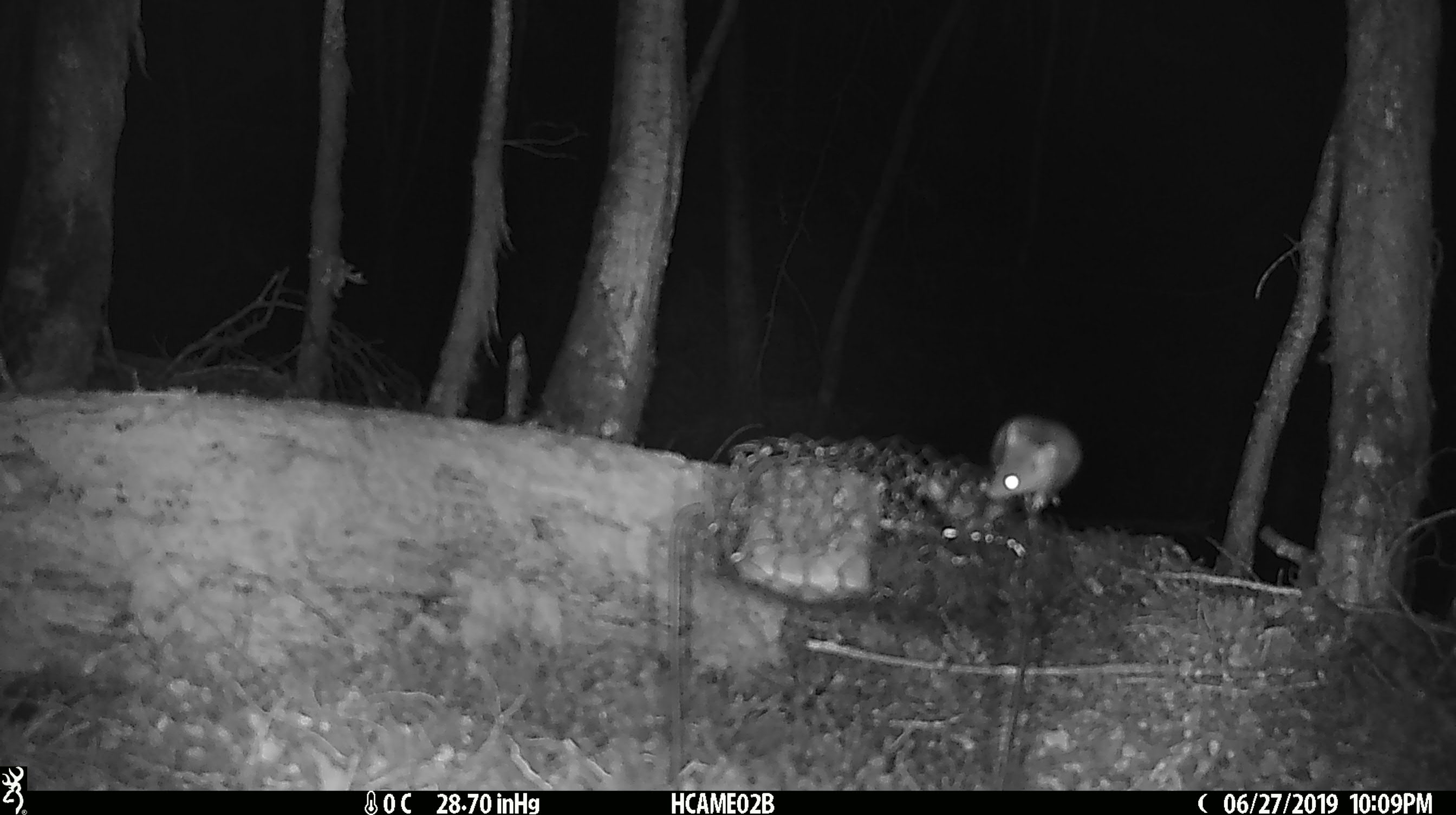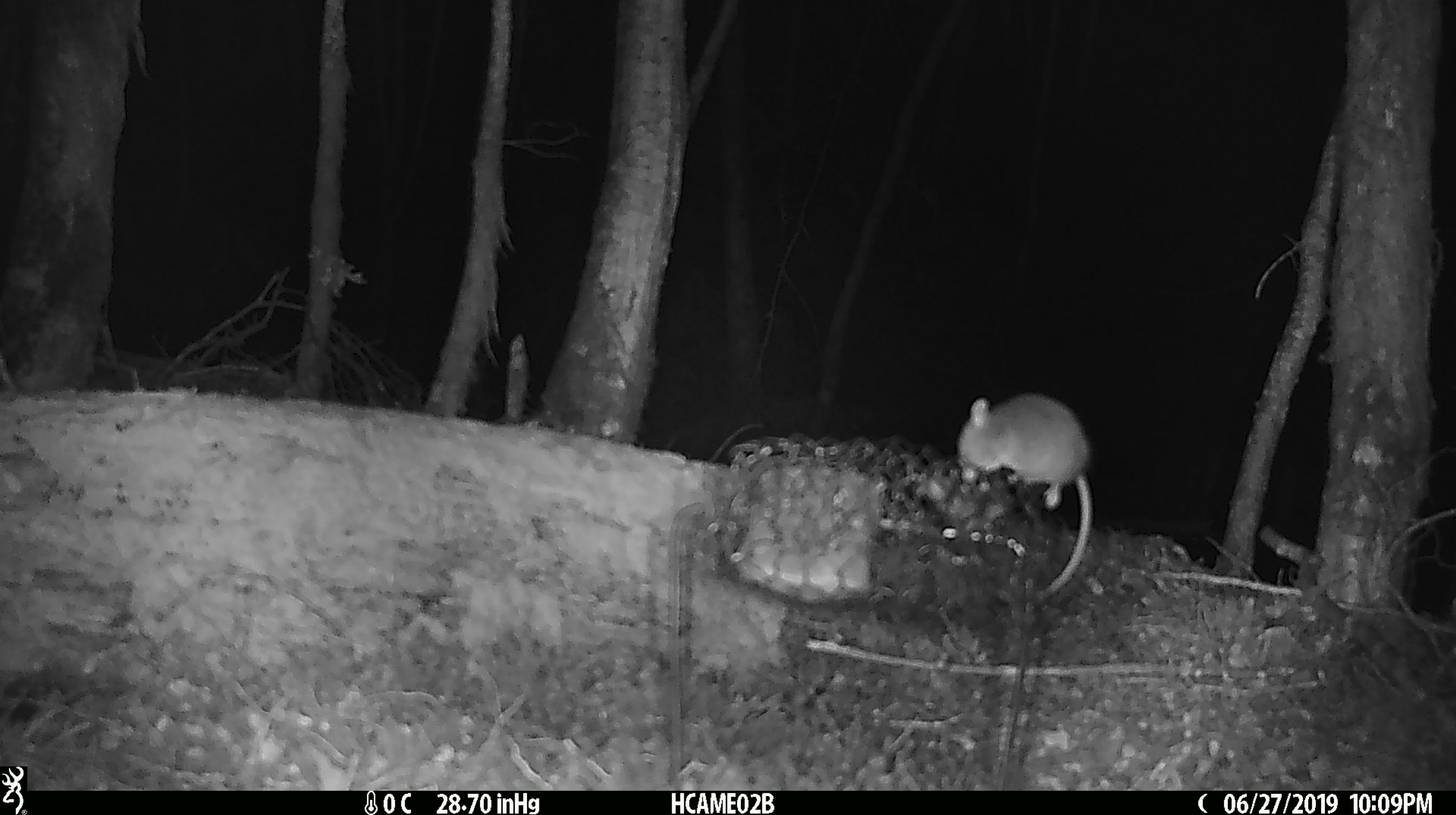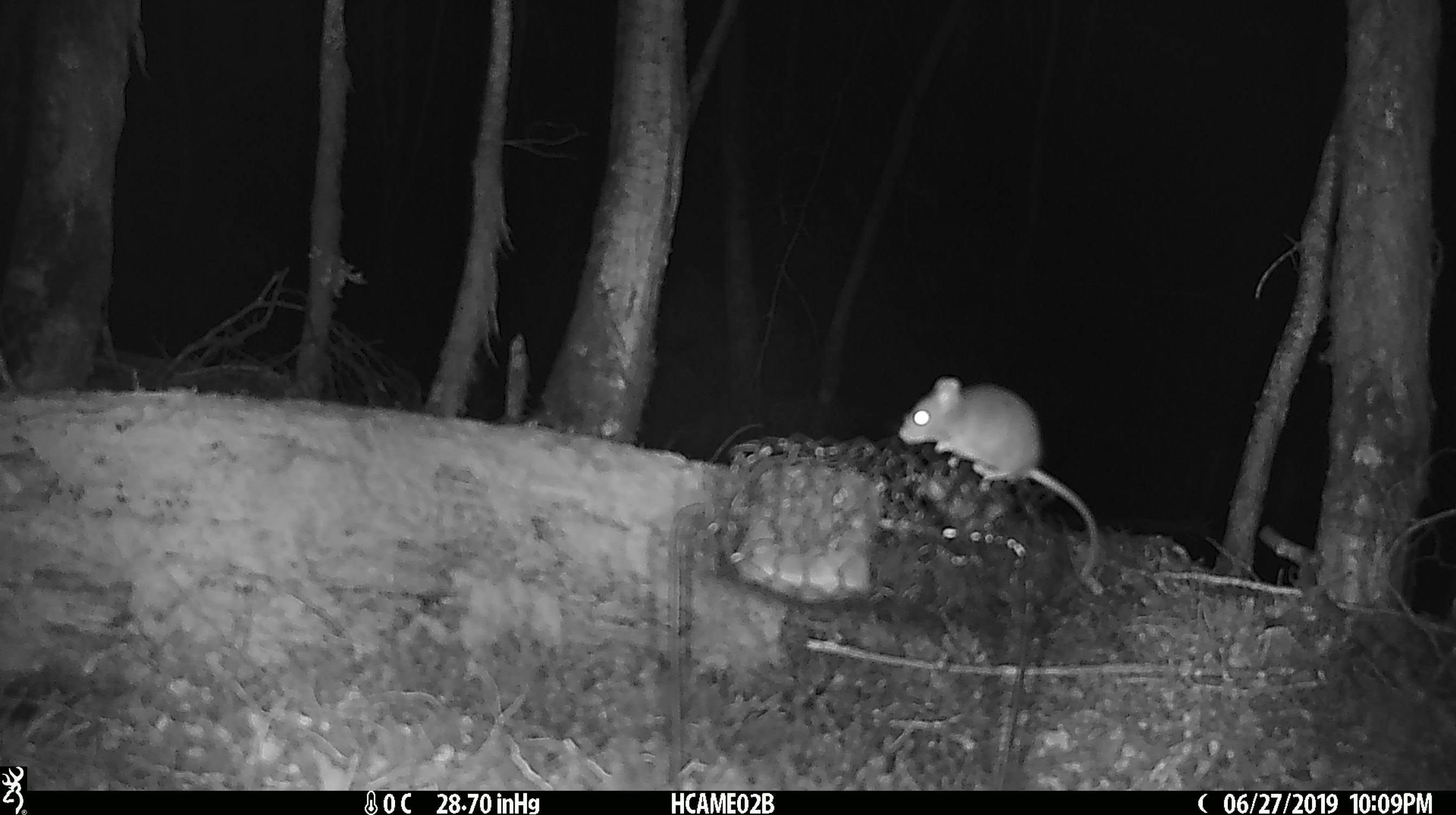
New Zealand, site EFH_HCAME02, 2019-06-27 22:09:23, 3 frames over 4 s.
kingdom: Animalia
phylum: Chordata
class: Mammalia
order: Rodentia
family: Muridae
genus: Mus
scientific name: Mus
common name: mouse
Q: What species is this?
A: Mouse (Mus).